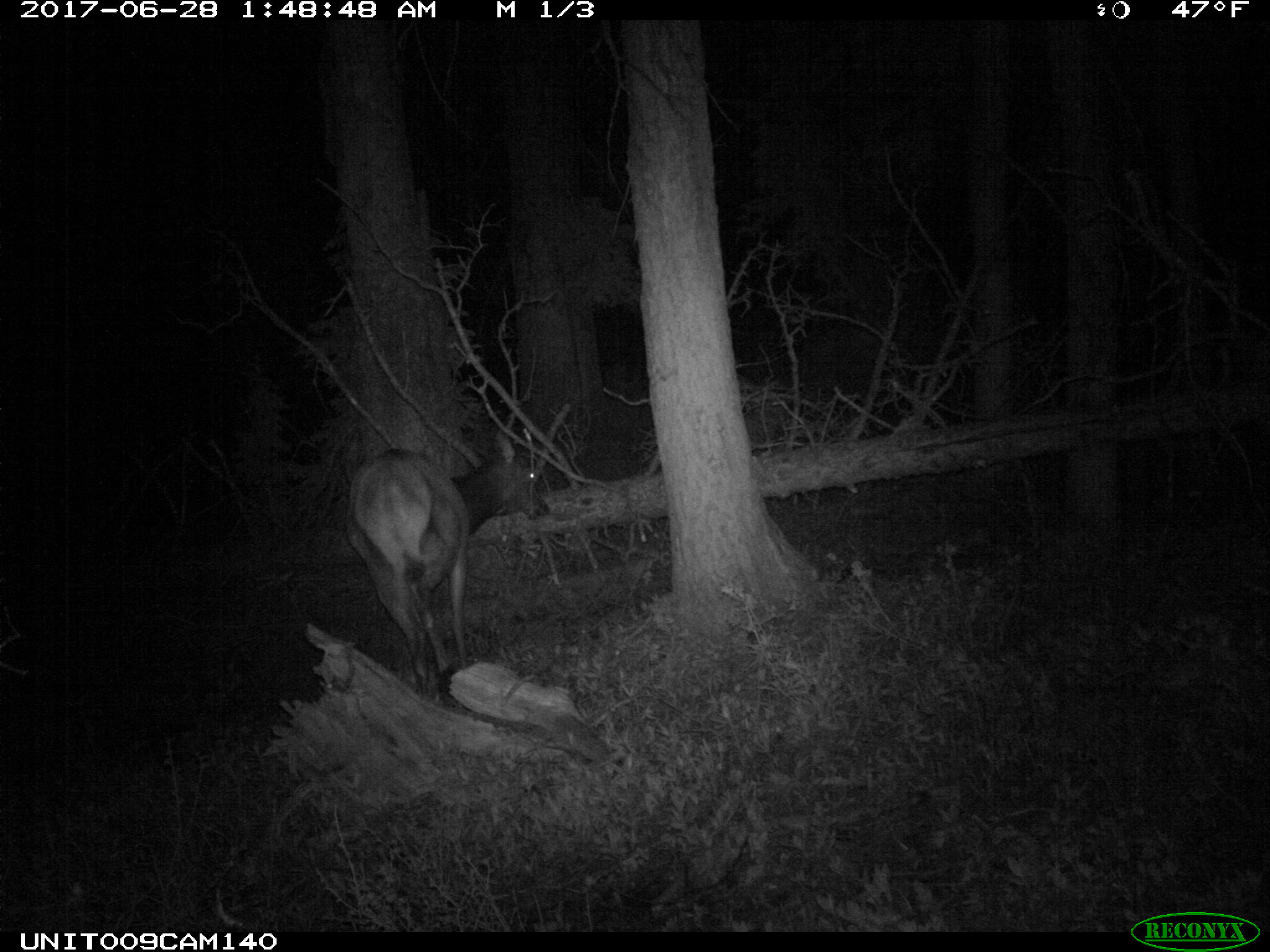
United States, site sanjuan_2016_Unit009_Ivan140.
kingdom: Animalia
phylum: Chordata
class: Mammalia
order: Artiodactyla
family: Cervidae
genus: Cervus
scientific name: Cervus elaphus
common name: red deer